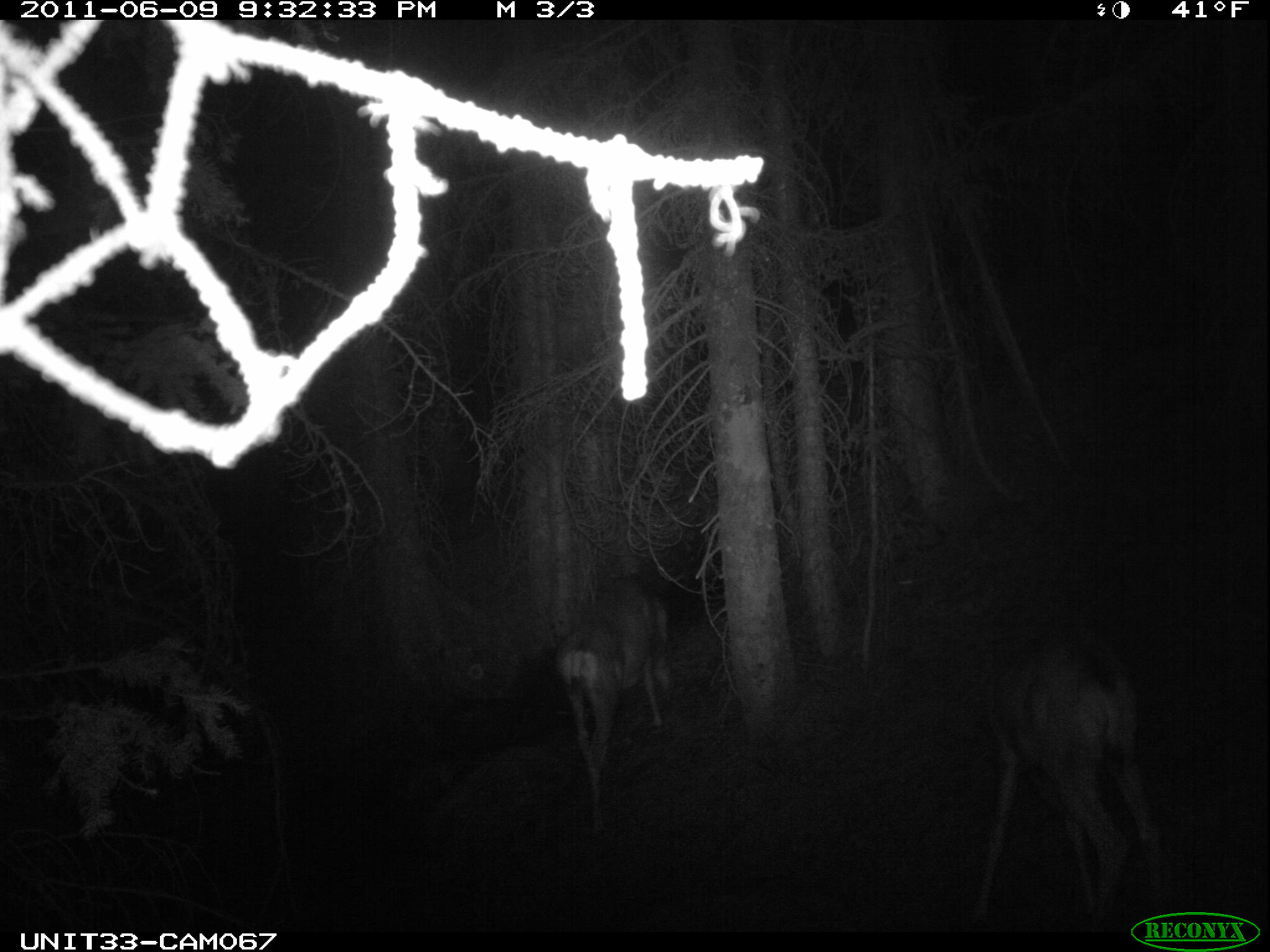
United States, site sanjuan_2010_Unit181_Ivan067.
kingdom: Animalia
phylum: Chordata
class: Mammalia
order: Artiodactyla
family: Cervidae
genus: Odocoileus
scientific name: Odocoileus hemionus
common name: mule deer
Odocoileus hemionus (mule deer).